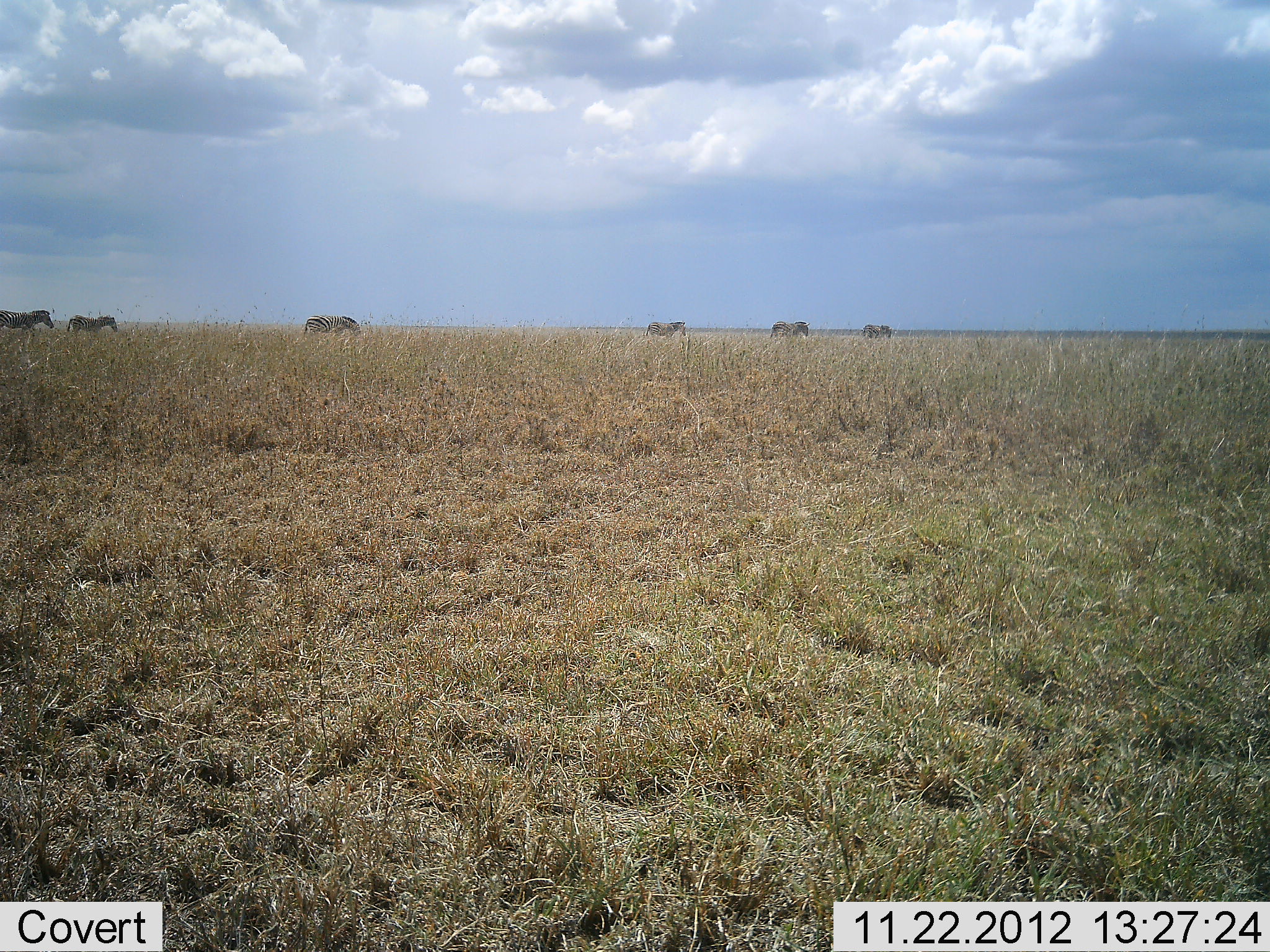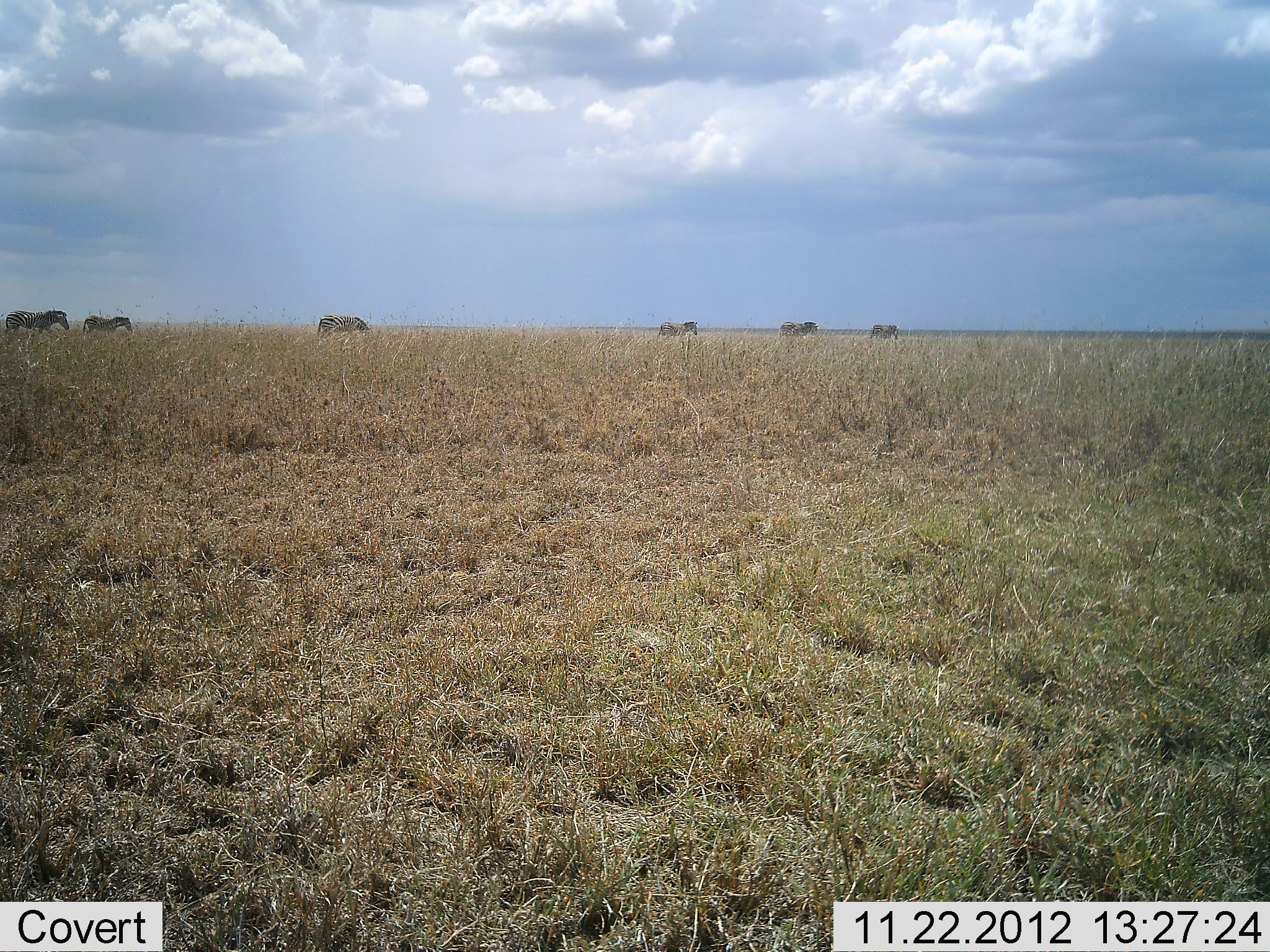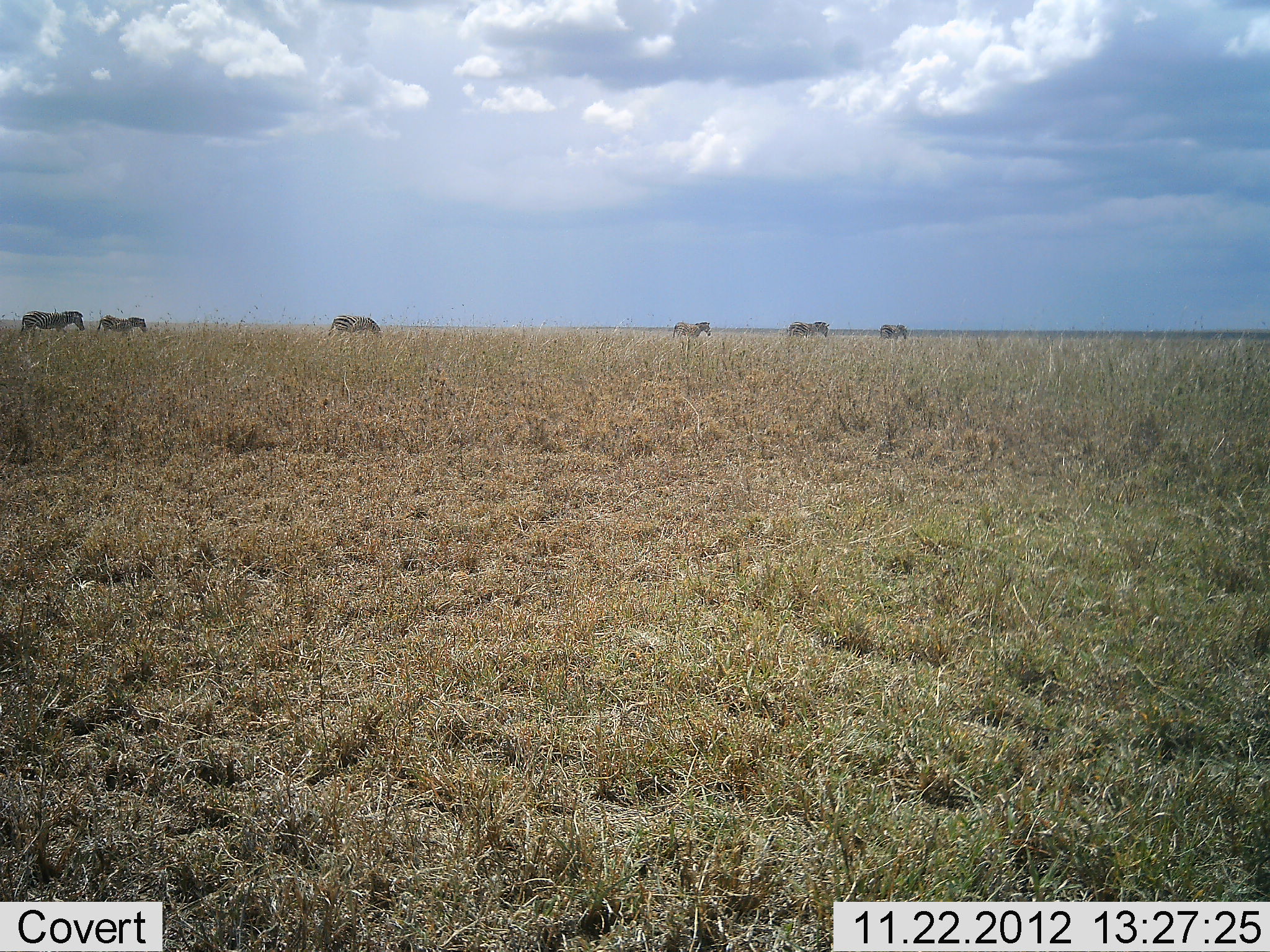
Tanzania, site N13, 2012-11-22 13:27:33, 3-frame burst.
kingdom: Animalia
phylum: Chordata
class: Mammalia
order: Perissodactyla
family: Equidae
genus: Equus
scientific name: Equus quagga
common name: plains zebra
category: zebra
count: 6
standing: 0%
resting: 0%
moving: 100%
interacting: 0%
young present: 3%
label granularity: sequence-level